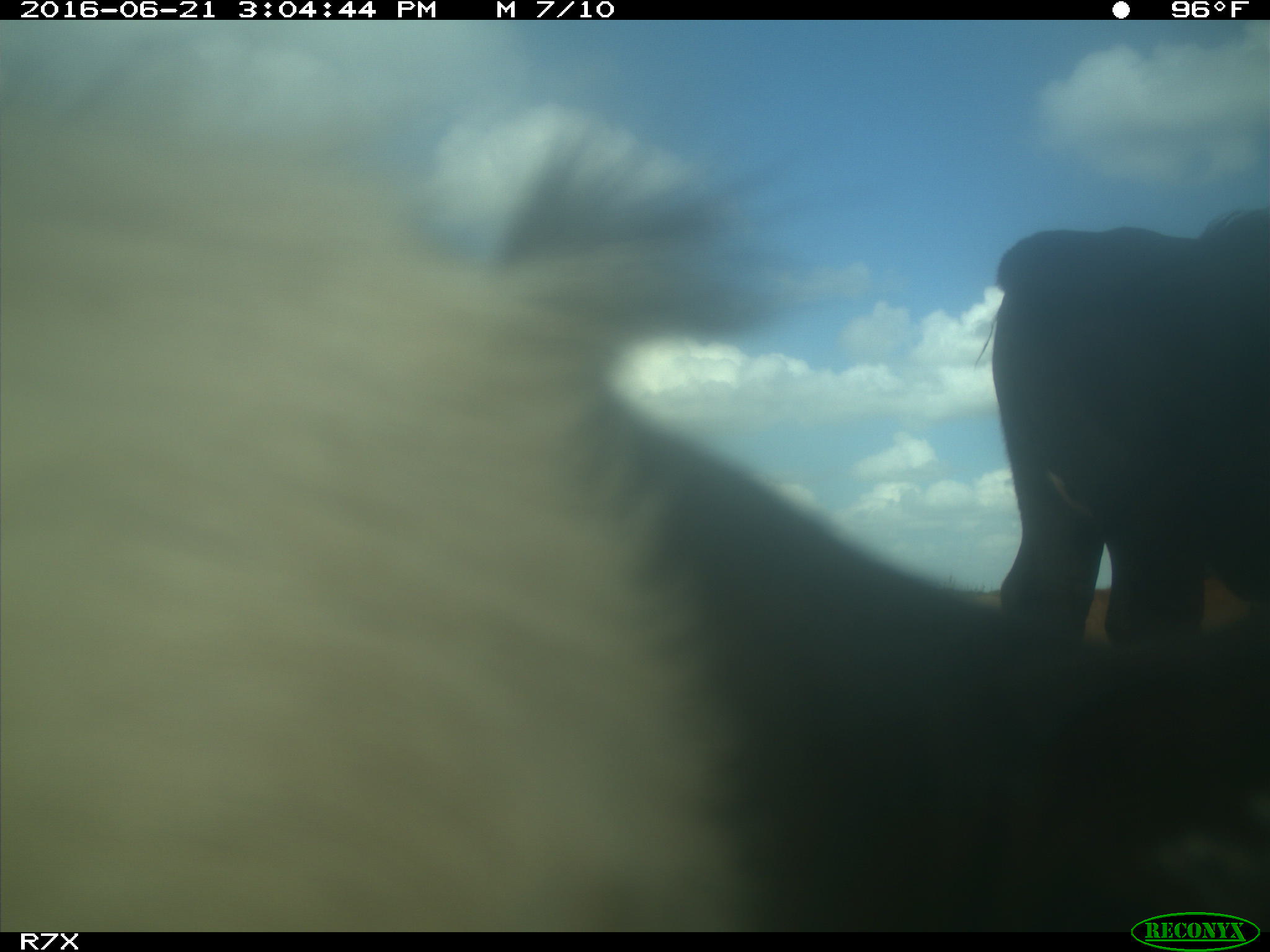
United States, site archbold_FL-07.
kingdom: Animalia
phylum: Chordata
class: Mammalia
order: Artiodactyla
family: Bovidae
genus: Bos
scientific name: Bos taurus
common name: domestic cow